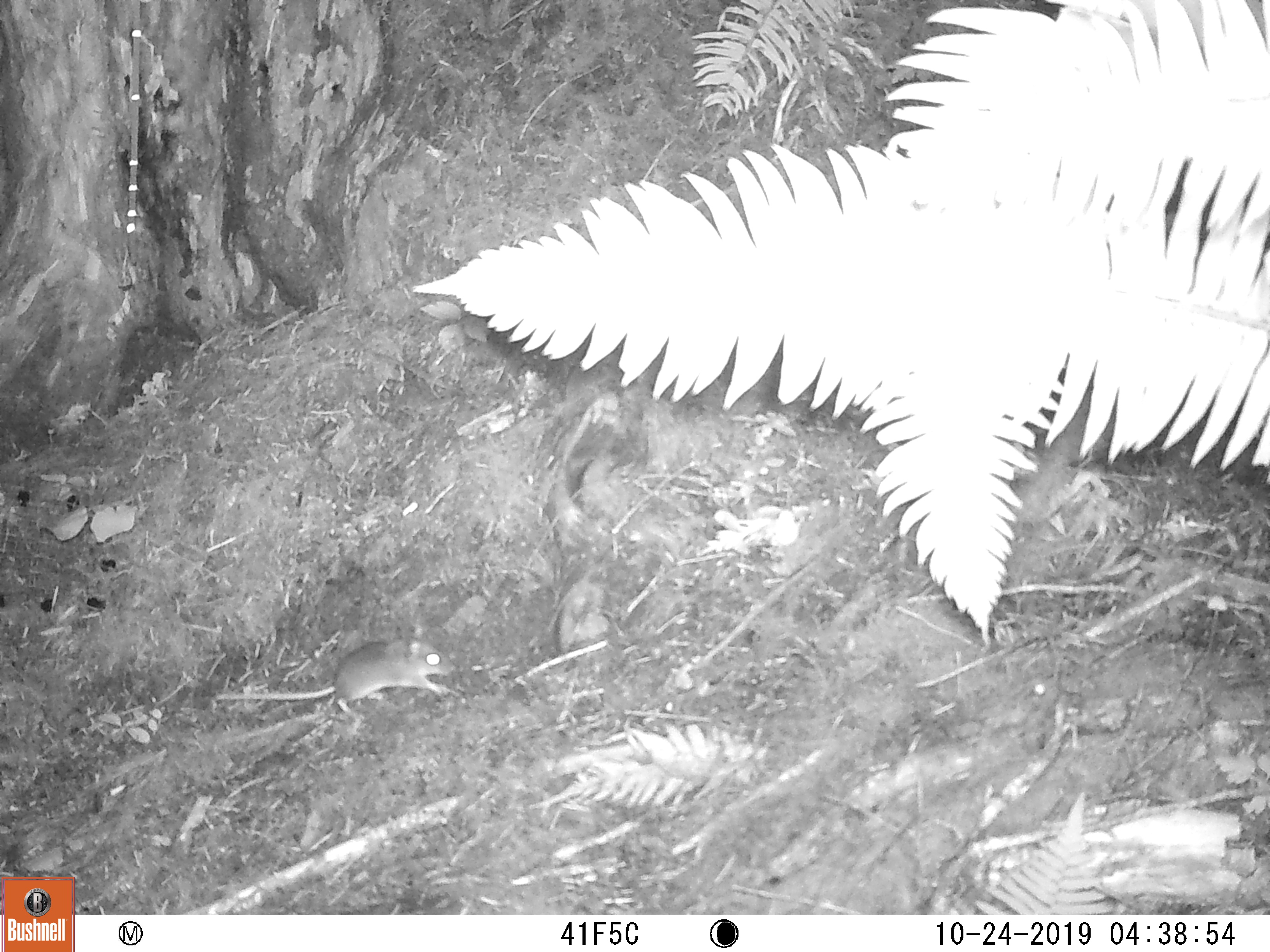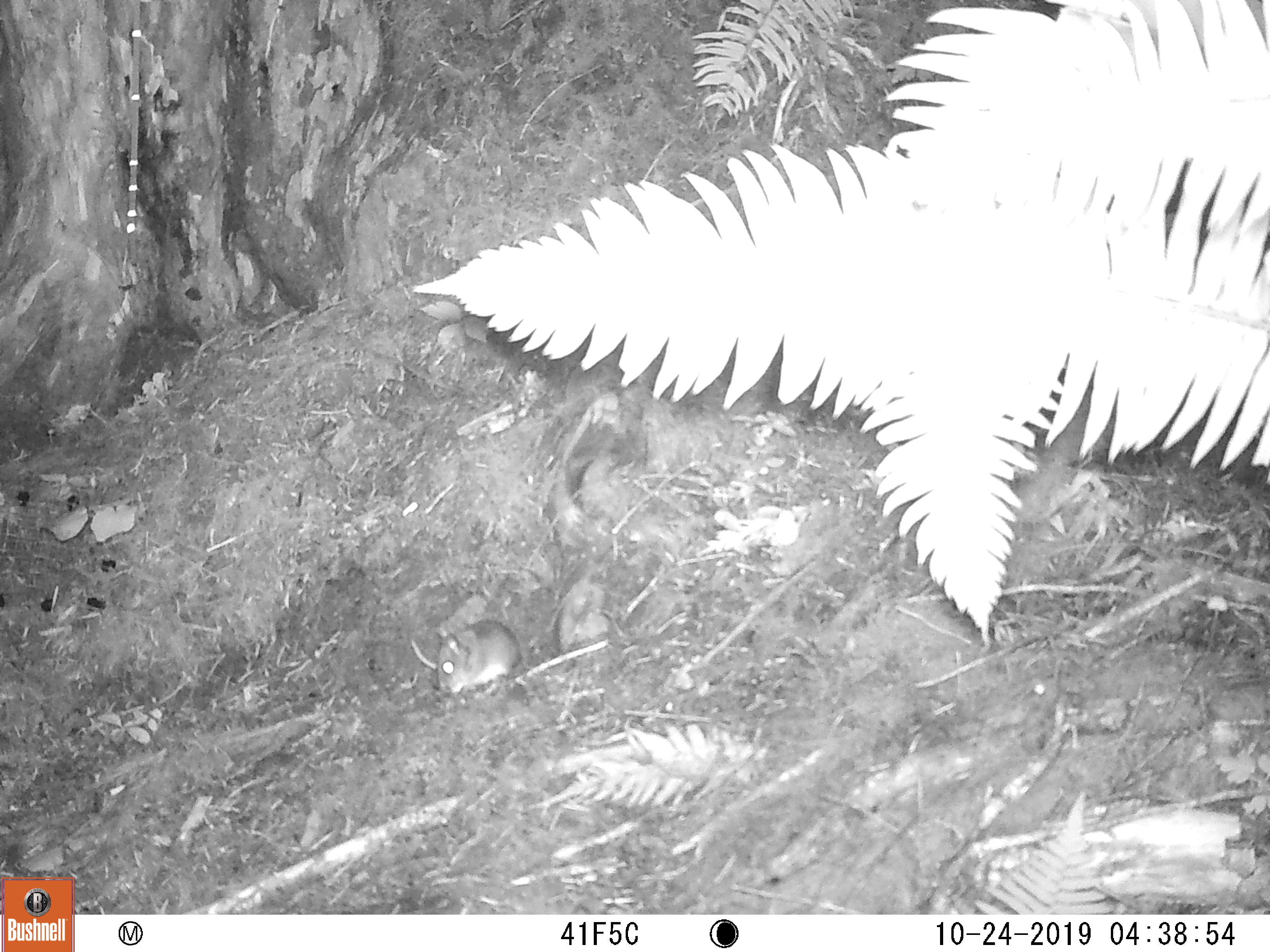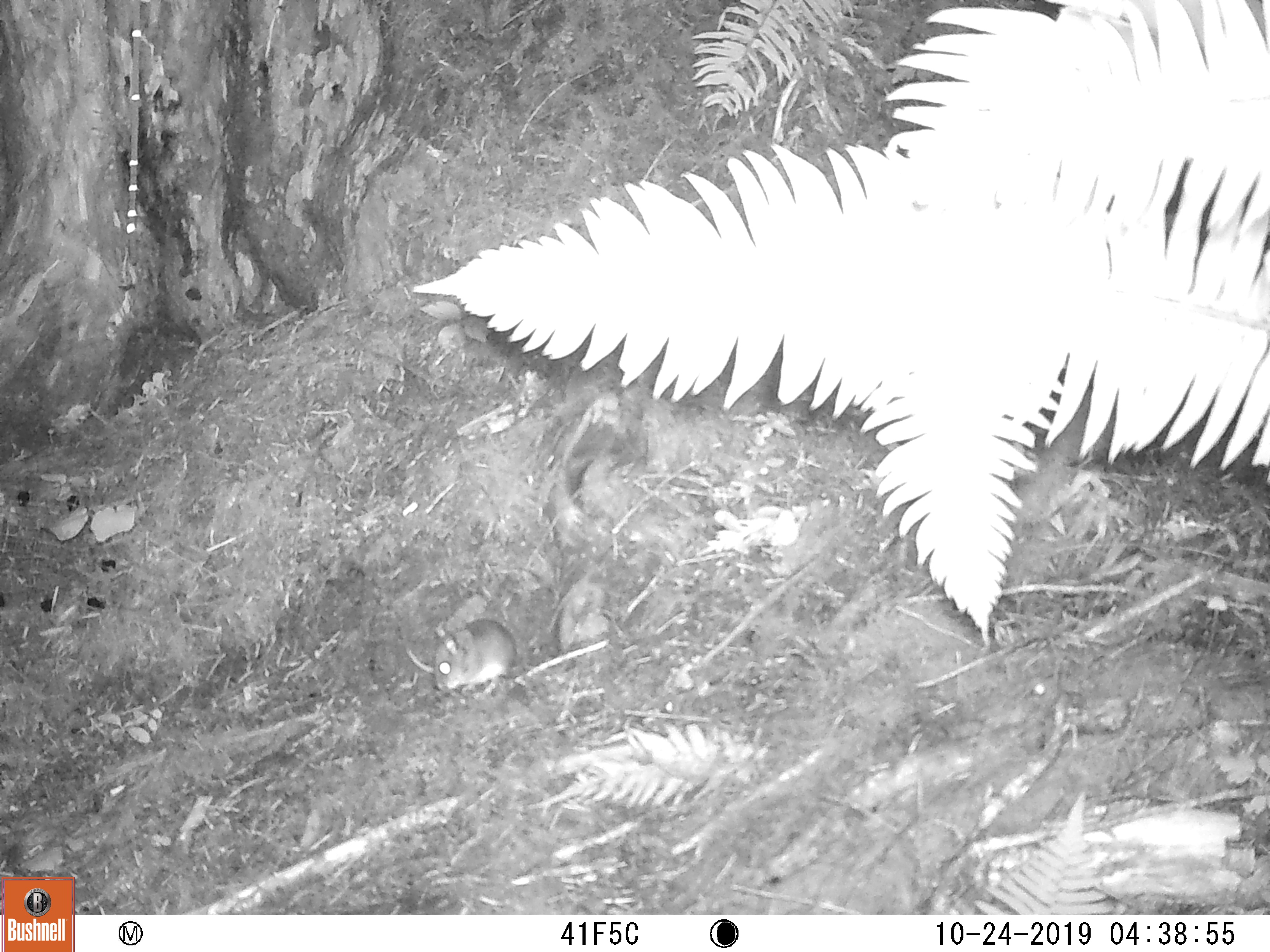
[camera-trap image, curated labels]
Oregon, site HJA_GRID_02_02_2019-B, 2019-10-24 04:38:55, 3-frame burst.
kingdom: Animalia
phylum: Chordata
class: Mammalia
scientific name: Mammalia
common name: small mammal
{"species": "small mammal (Mammalia)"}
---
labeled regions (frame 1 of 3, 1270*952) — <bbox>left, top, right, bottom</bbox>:
small mammal: <bbox>206, 629, 462, 741</bbox>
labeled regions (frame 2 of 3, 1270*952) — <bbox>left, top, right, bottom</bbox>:
small mammal: <bbox>399, 617, 534, 712</bbox>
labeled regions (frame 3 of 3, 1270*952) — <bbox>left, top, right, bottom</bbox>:
small mammal: <bbox>398, 609, 535, 705</bbox>